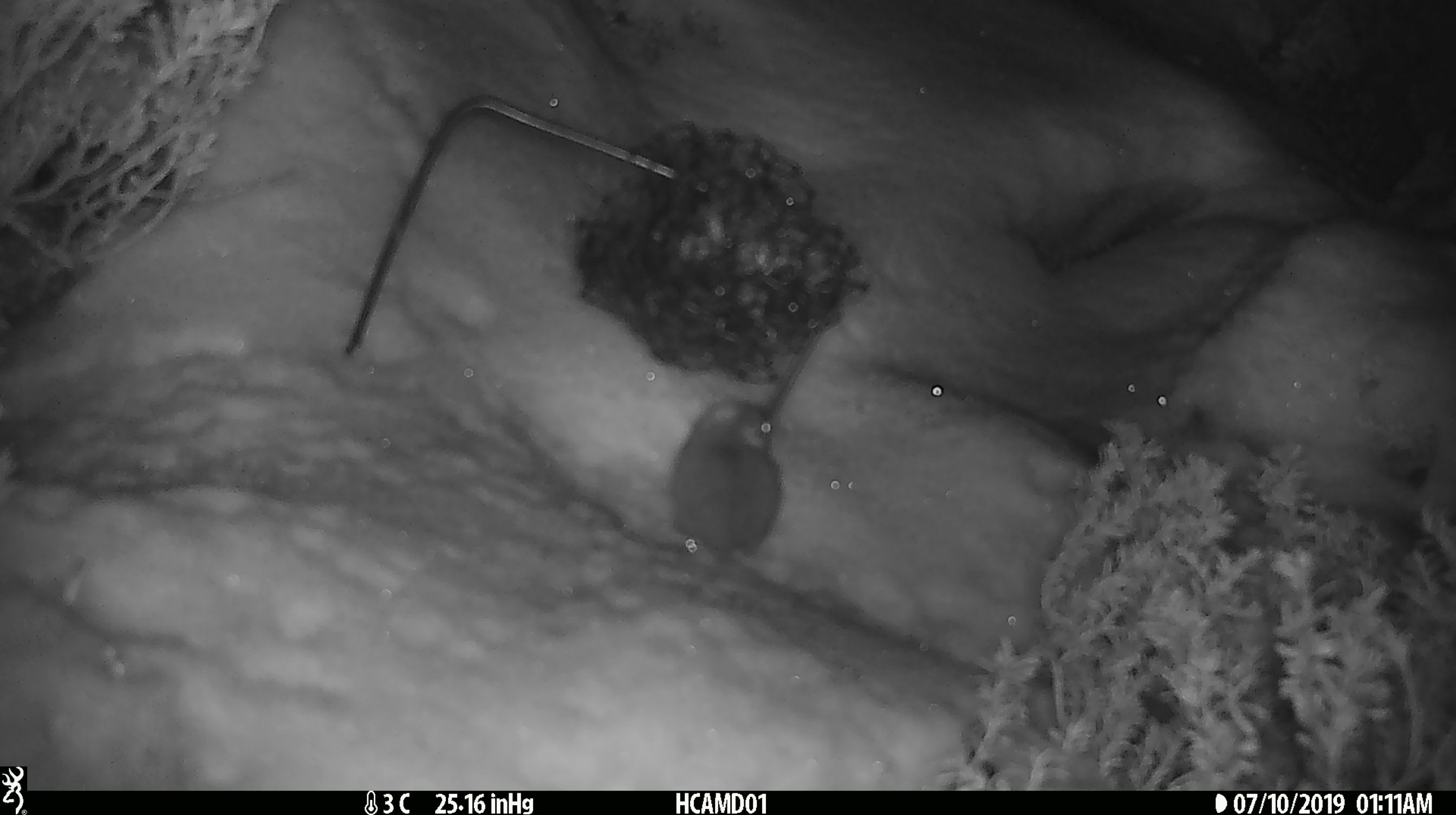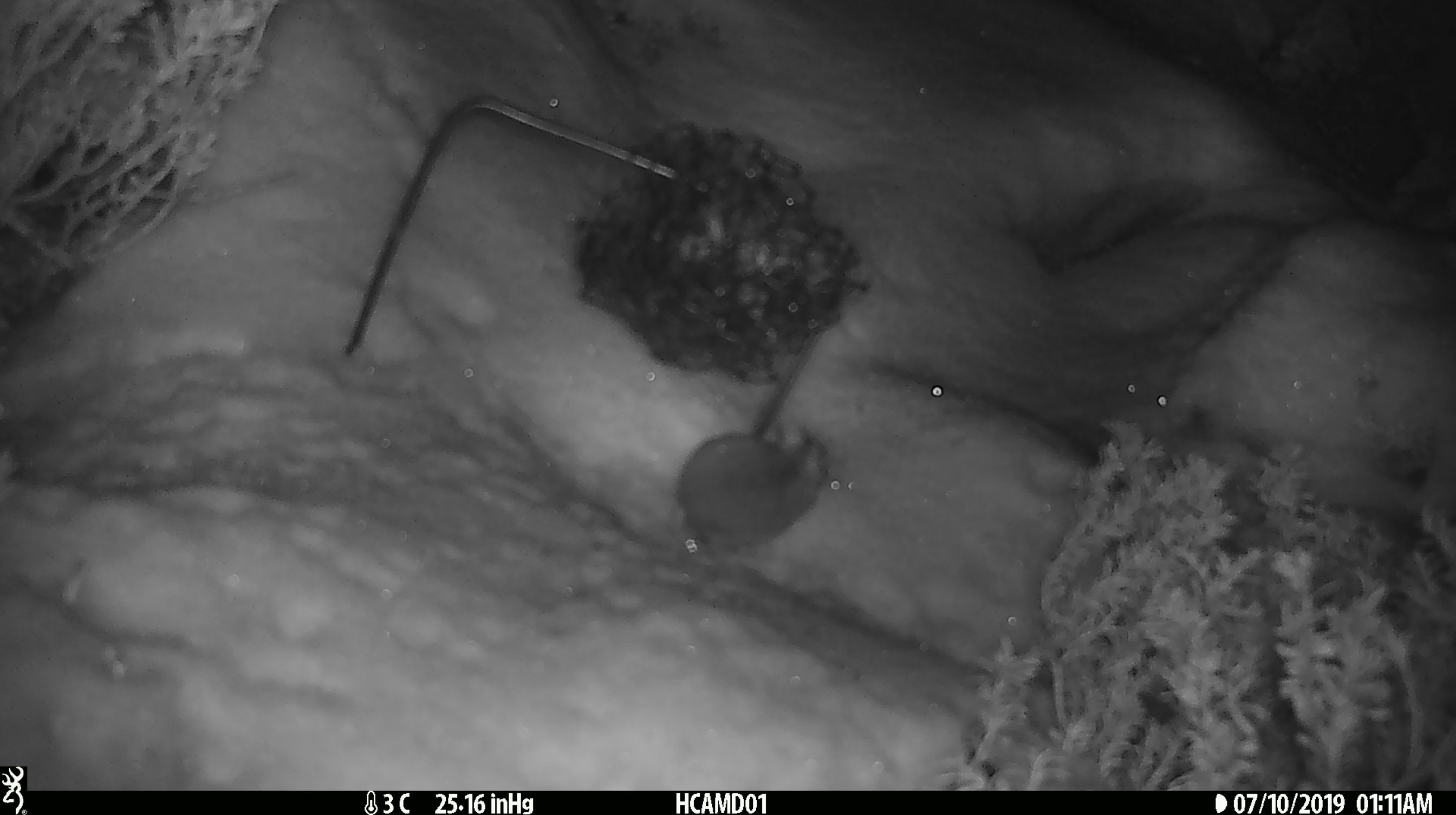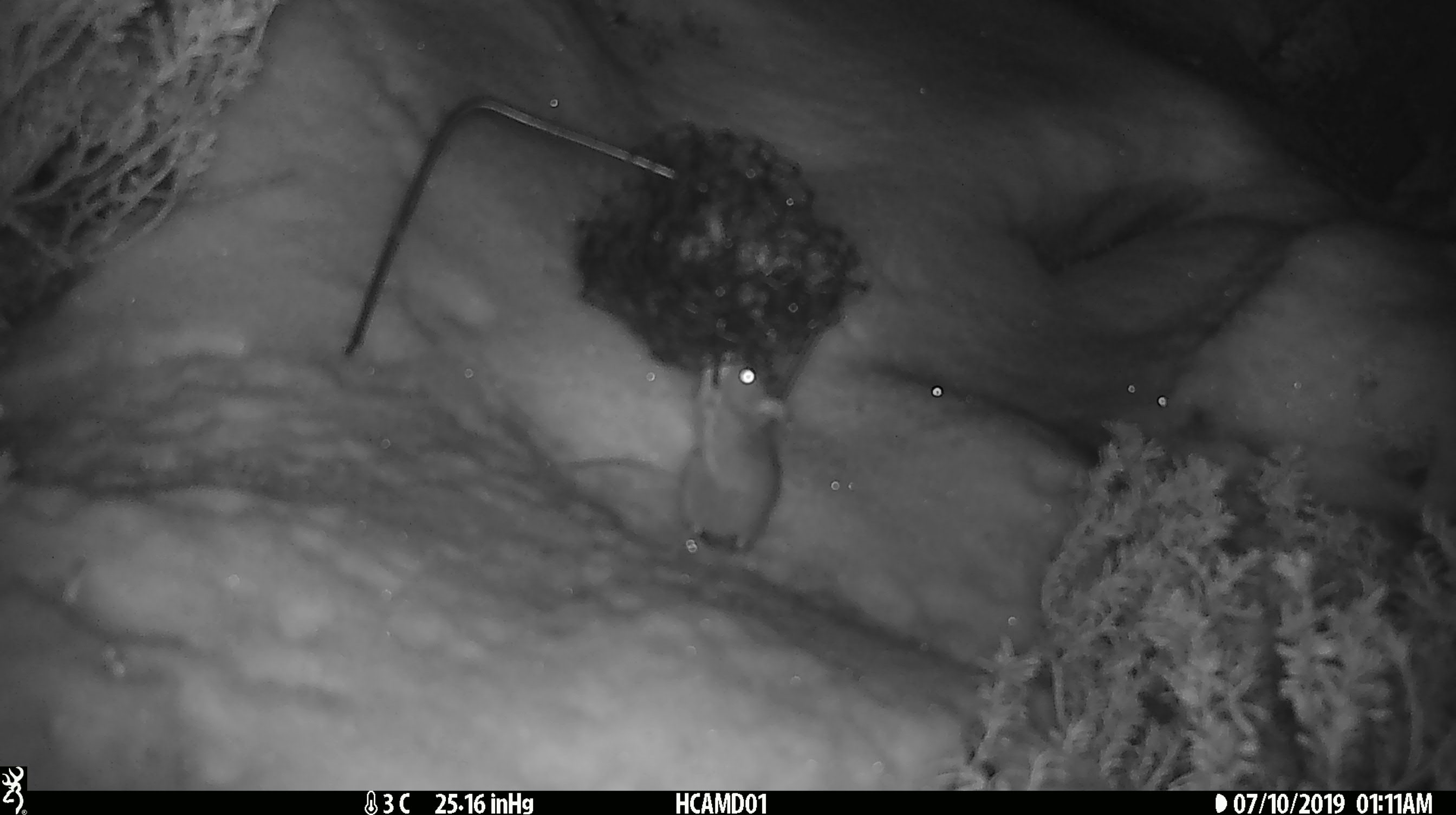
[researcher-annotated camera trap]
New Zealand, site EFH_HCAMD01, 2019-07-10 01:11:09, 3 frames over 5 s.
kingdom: Animalia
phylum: Chordata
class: Mammalia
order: Rodentia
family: Muridae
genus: Mus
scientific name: Mus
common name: mouse